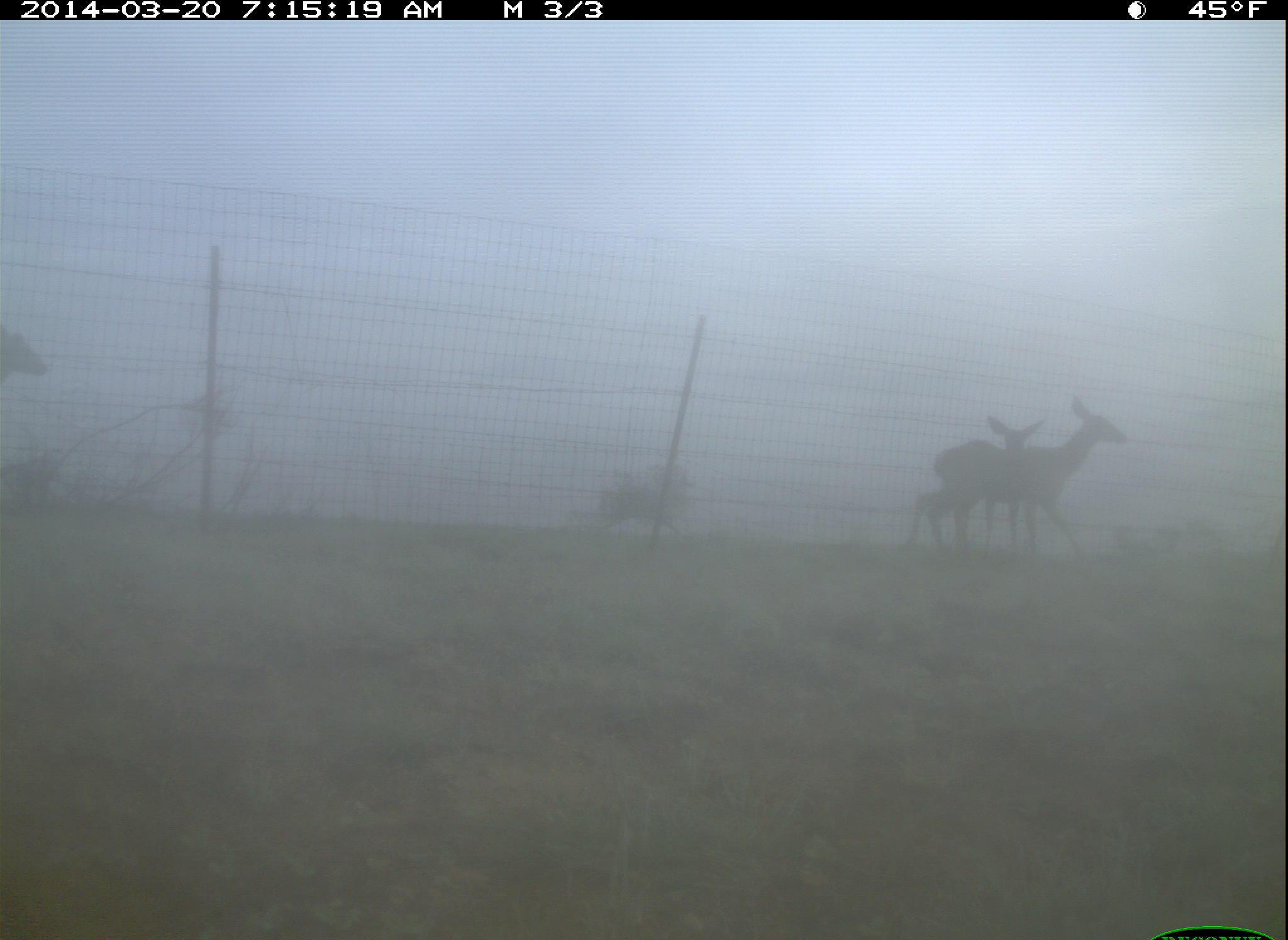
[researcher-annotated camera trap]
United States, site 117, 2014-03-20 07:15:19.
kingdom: Animalia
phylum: Chordata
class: Mammalia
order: Artiodactyla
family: Cervidae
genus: Odocoileus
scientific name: Odocoileus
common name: deer